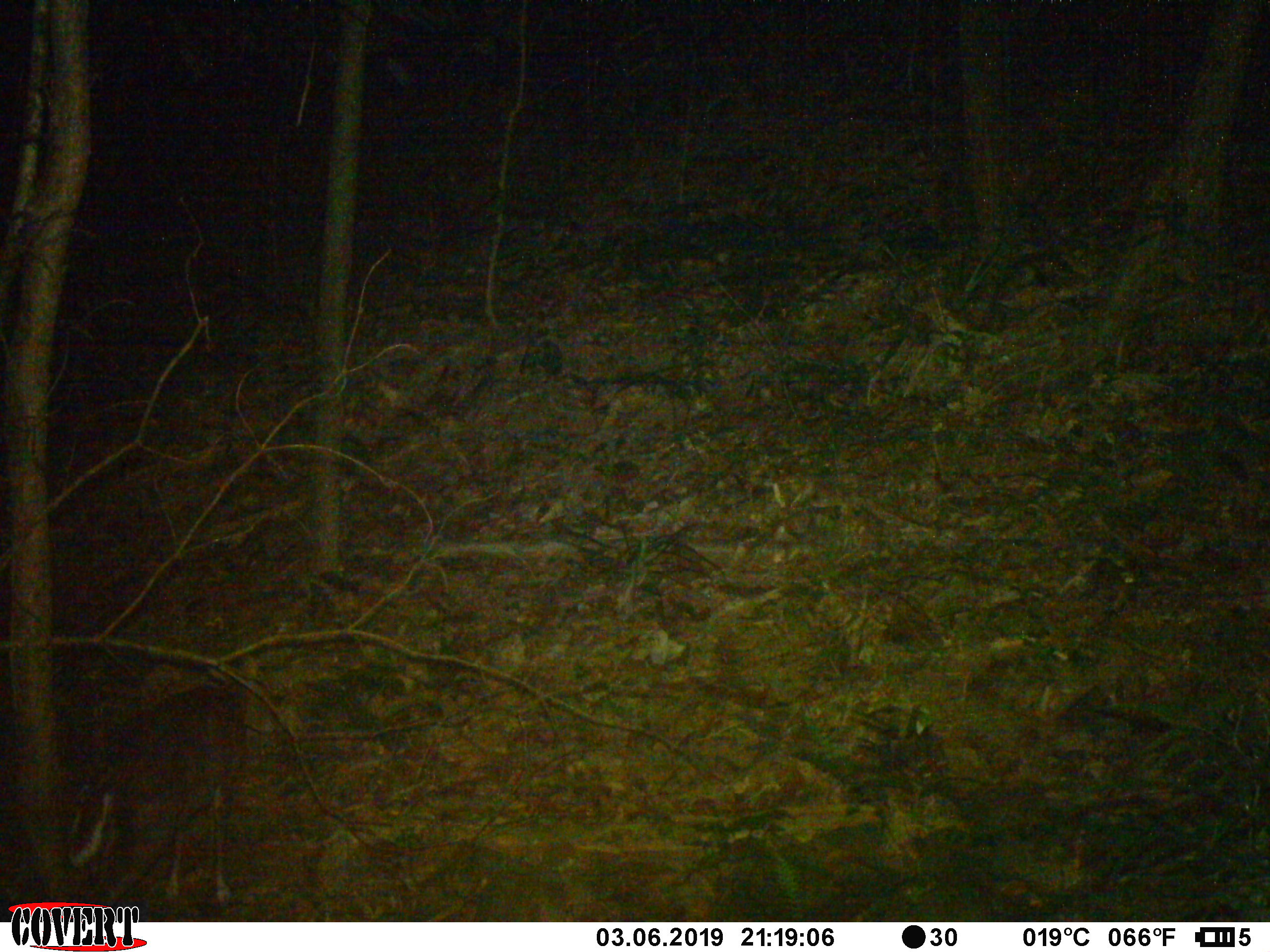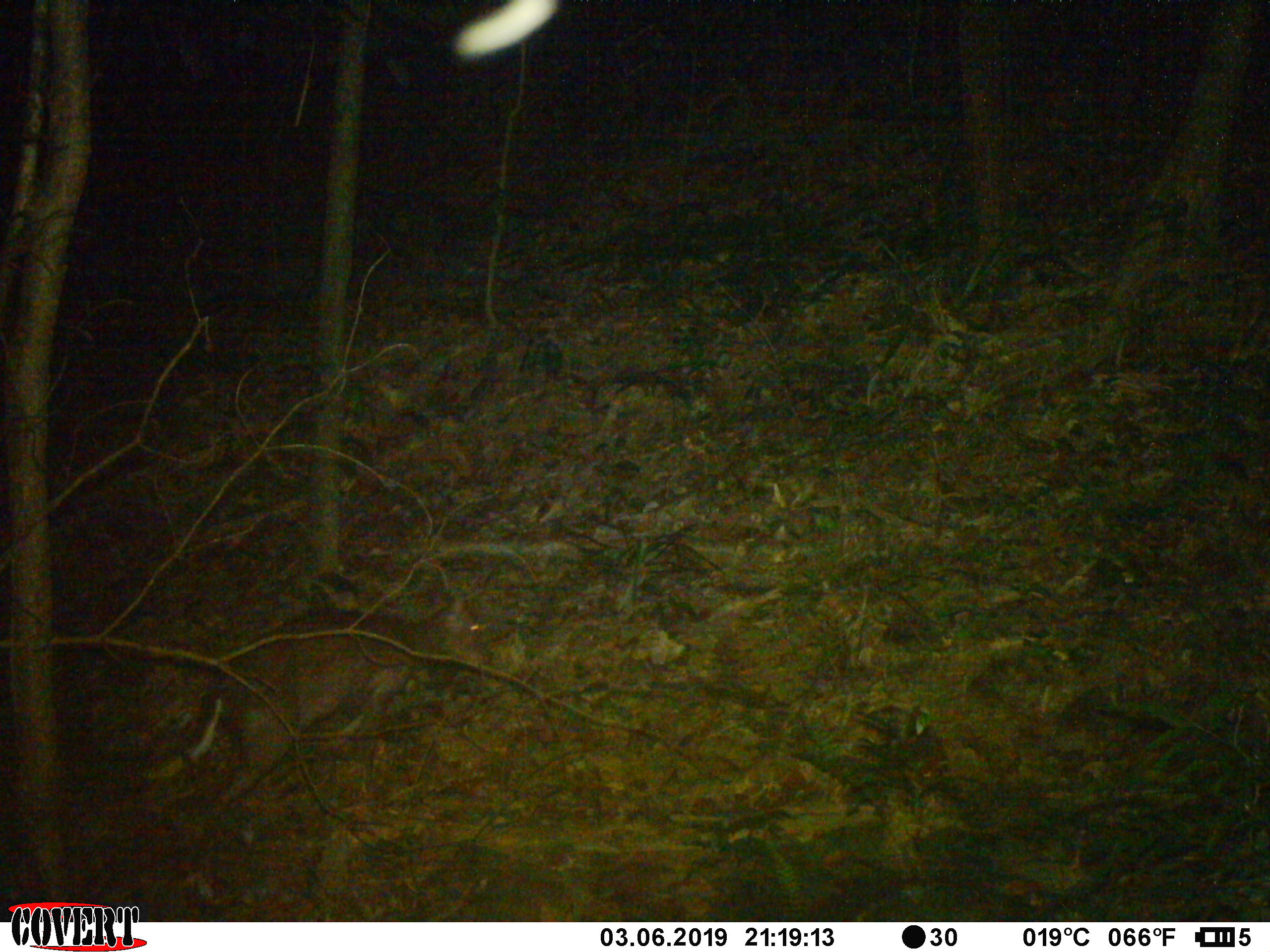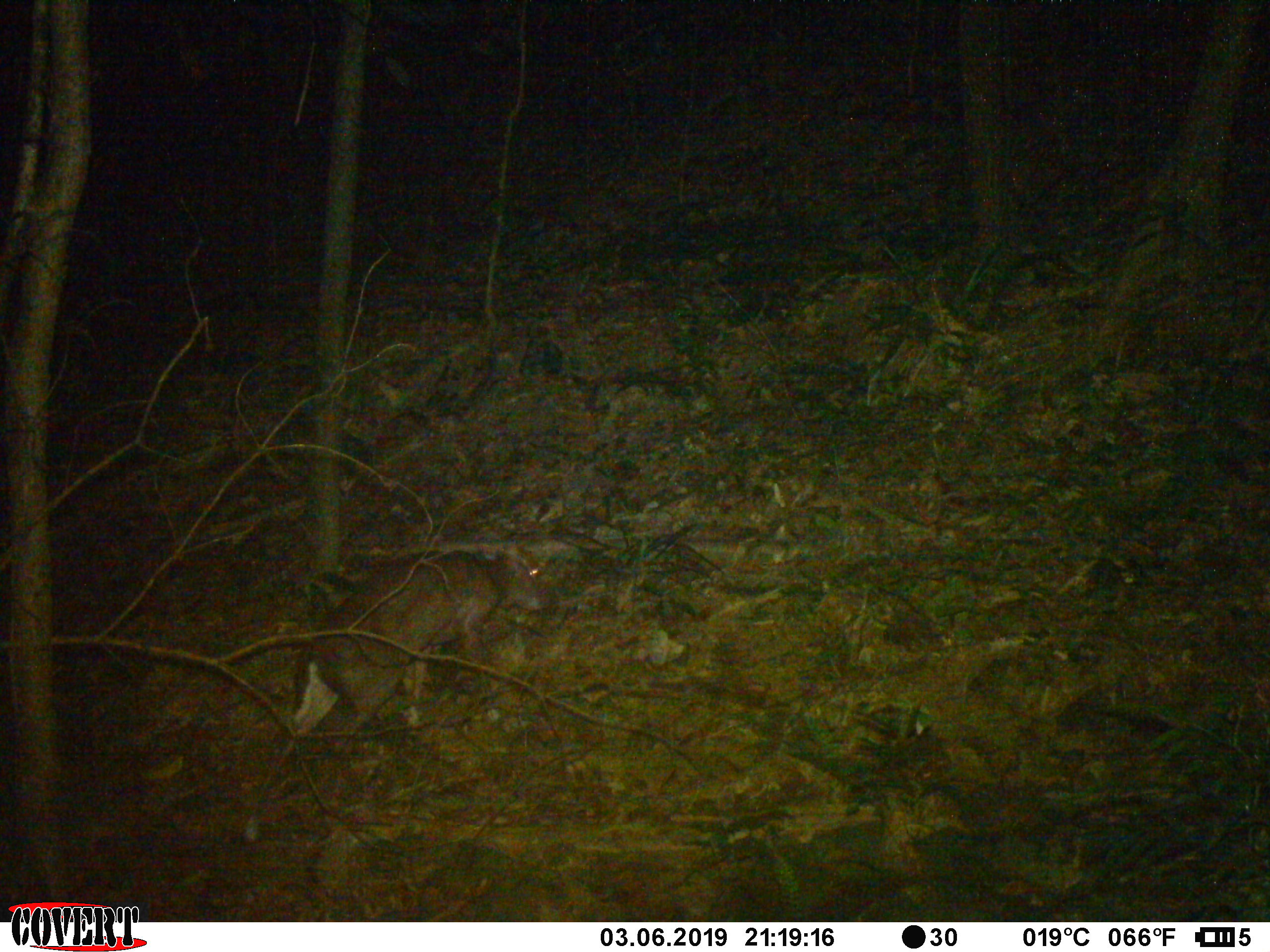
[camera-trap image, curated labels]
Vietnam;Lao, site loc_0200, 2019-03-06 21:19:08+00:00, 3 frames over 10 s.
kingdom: Animalia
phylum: Chordata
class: Mammalia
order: Artiodactyla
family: Cervidae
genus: Muntiacus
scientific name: Muntiacus rooseveltorum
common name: roosevelt's muntjac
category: roosevelts muntjac group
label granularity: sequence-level